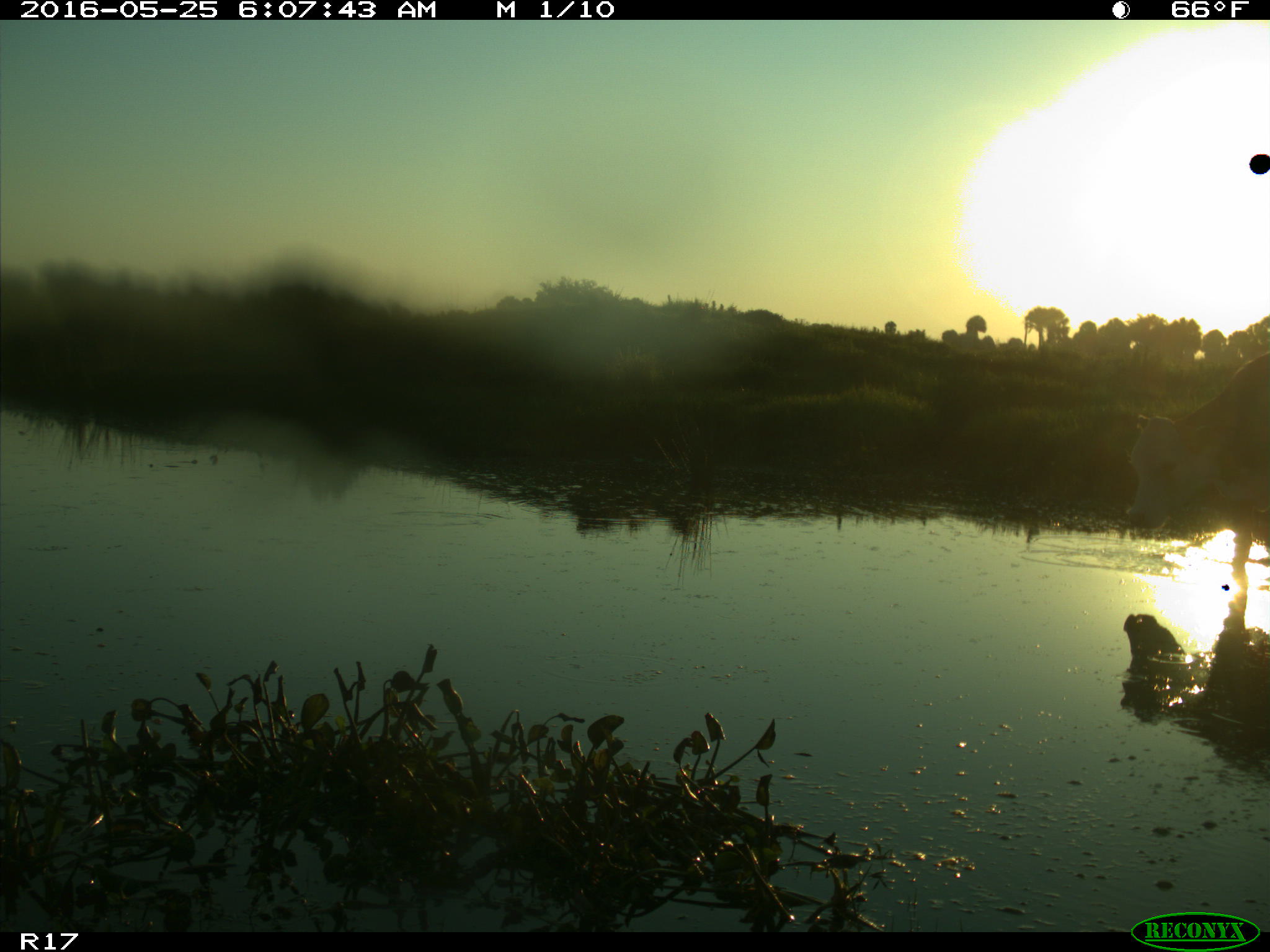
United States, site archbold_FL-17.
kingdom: Animalia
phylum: Chordata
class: Mammalia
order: Artiodactyla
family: Bovidae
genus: Bos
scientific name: Bos taurus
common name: domestic cow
Bos taurus (domestic cow).